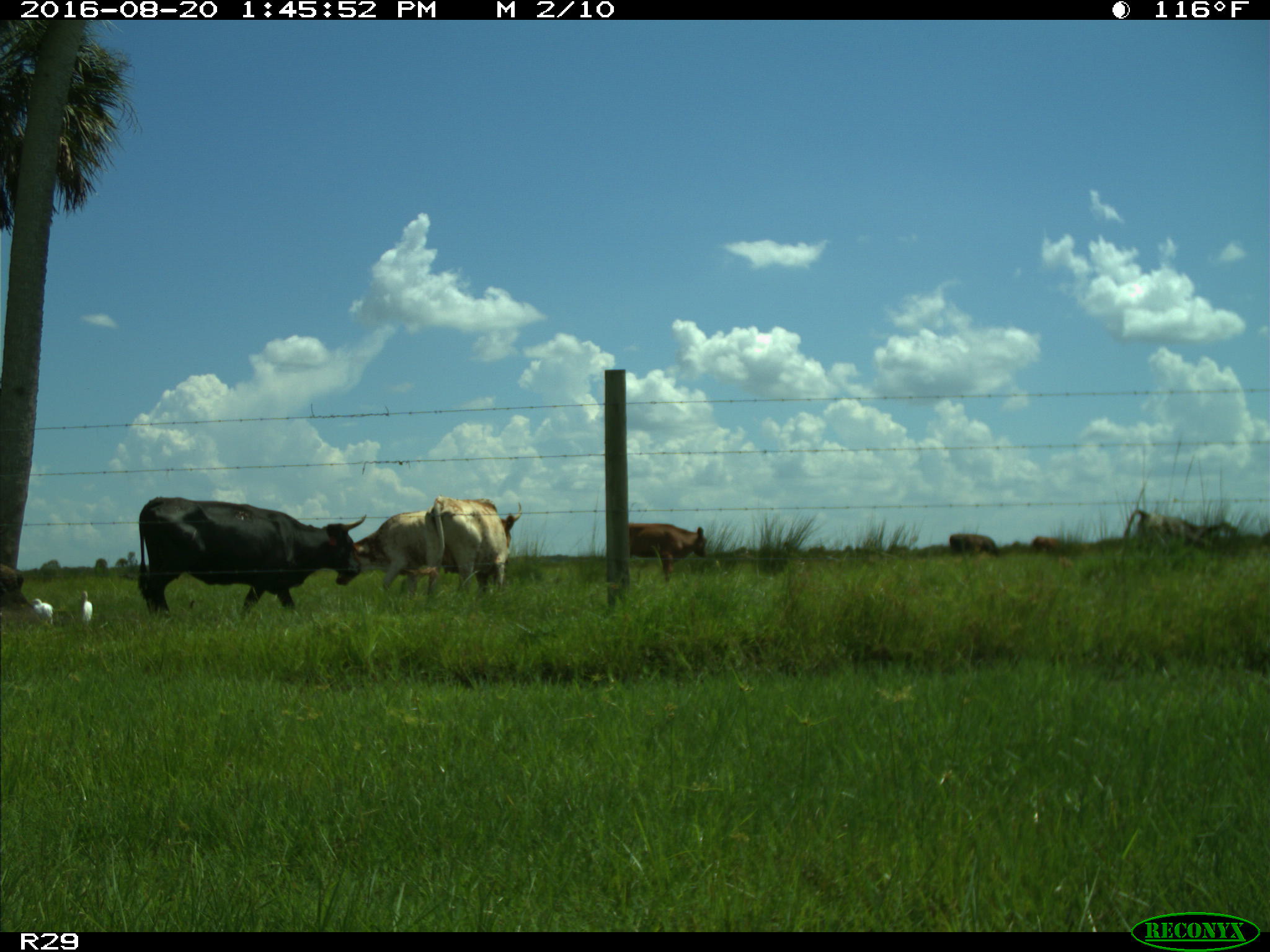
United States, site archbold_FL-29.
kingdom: Animalia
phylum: Chordata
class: Mammalia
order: Artiodactyla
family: Bovidae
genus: Bos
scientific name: Bos taurus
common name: domestic cow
Bos taurus (domestic cow).